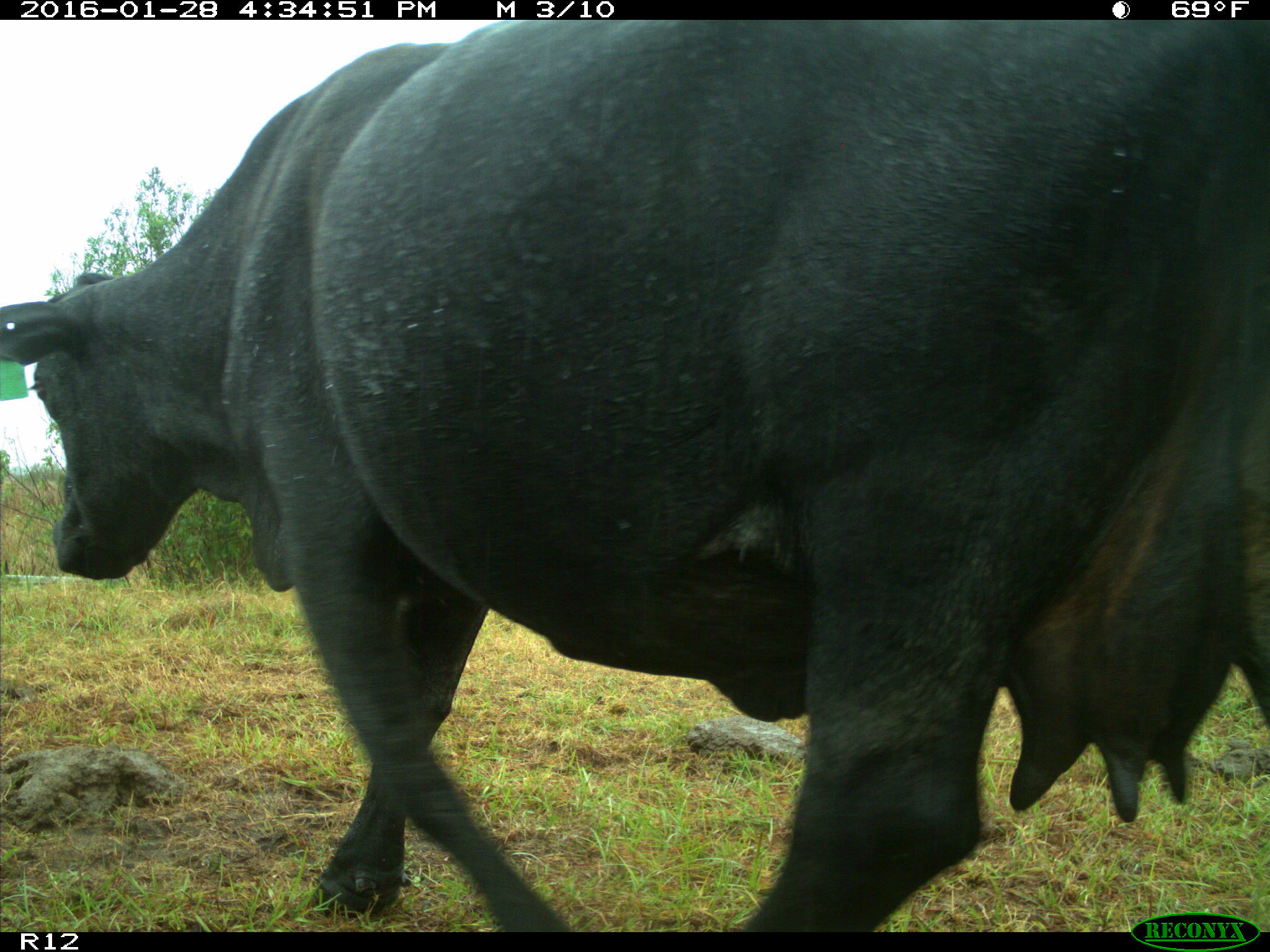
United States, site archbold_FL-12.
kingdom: Animalia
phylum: Chordata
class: Mammalia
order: Artiodactyla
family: Bovidae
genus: Bos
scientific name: Bos taurus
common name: domestic cow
Bos taurus (domestic cow).